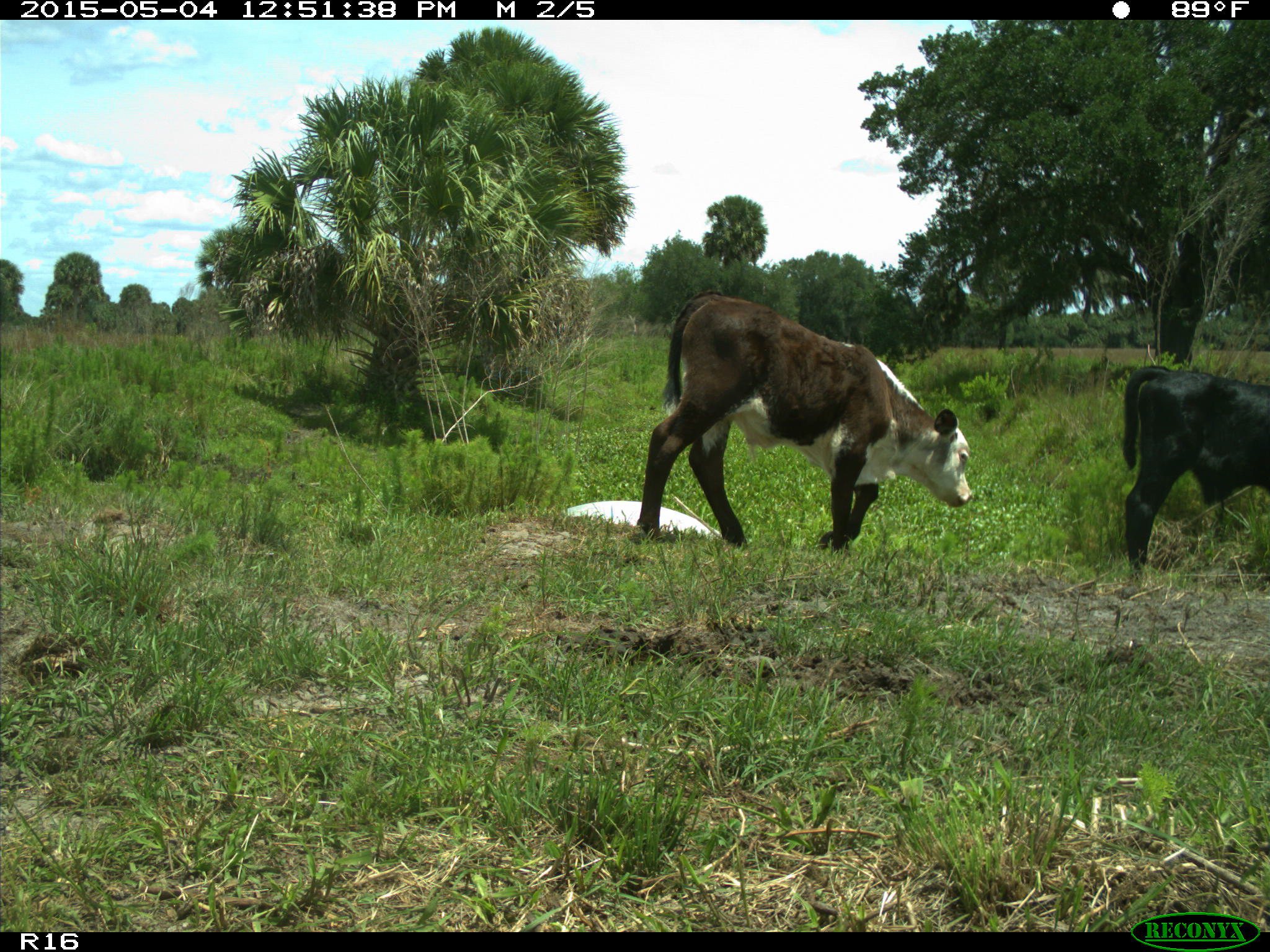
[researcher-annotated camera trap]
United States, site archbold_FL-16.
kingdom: Animalia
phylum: Chordata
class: Mammalia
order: Artiodactyla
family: Bovidae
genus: Bos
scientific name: Bos taurus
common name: domestic cow